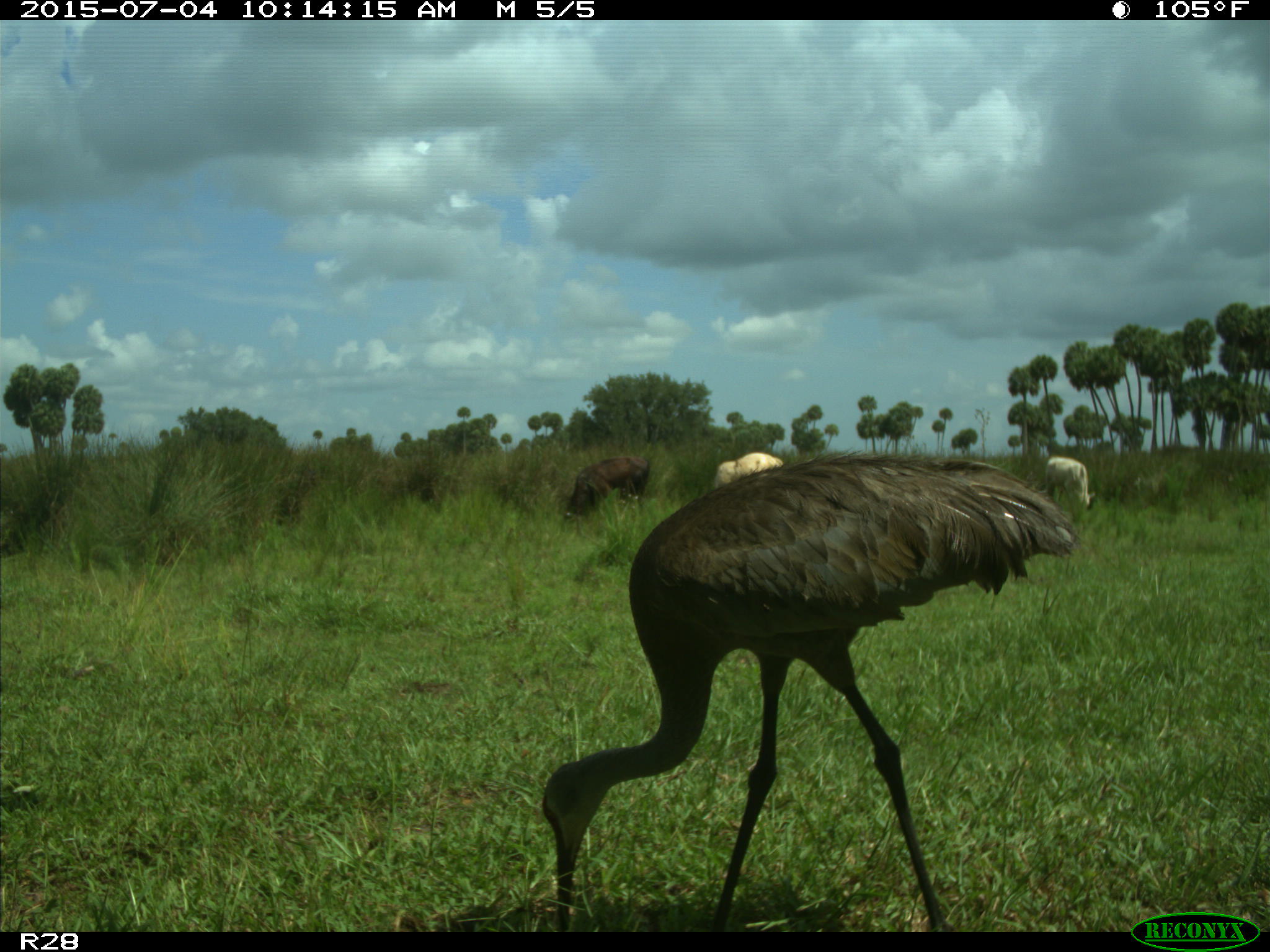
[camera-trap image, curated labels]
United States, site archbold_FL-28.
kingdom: Animalia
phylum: Chordata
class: Mammalia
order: Artiodactyla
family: Bovidae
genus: Bos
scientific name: Bos taurus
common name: domestic cow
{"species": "Bos taurus (domestic cow)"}